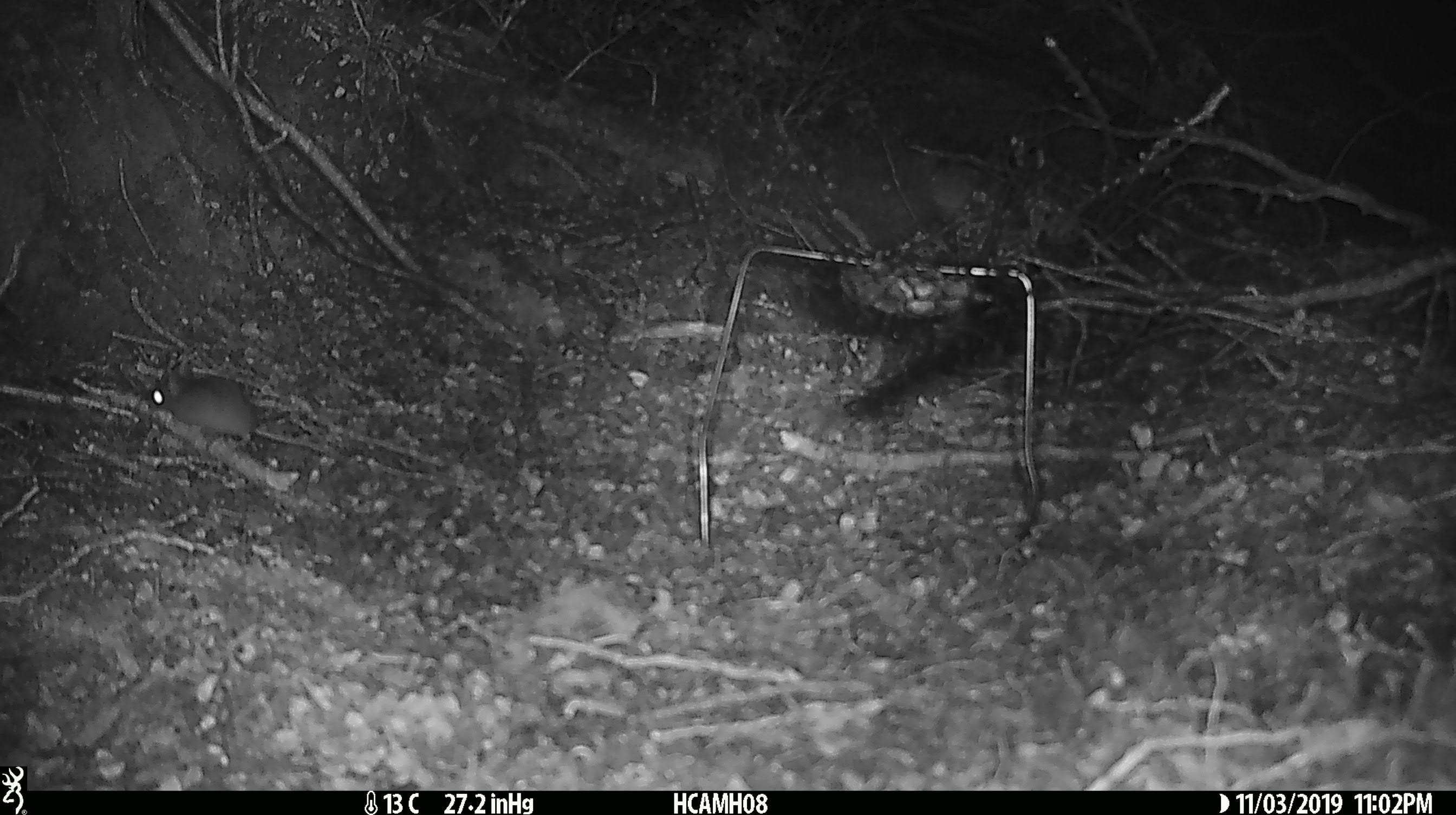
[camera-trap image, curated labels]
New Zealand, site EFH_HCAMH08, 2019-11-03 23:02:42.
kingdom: Animalia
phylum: Chordata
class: Mammalia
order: Rodentia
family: Muridae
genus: Mus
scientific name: Mus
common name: mouse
Mouse (Mus).